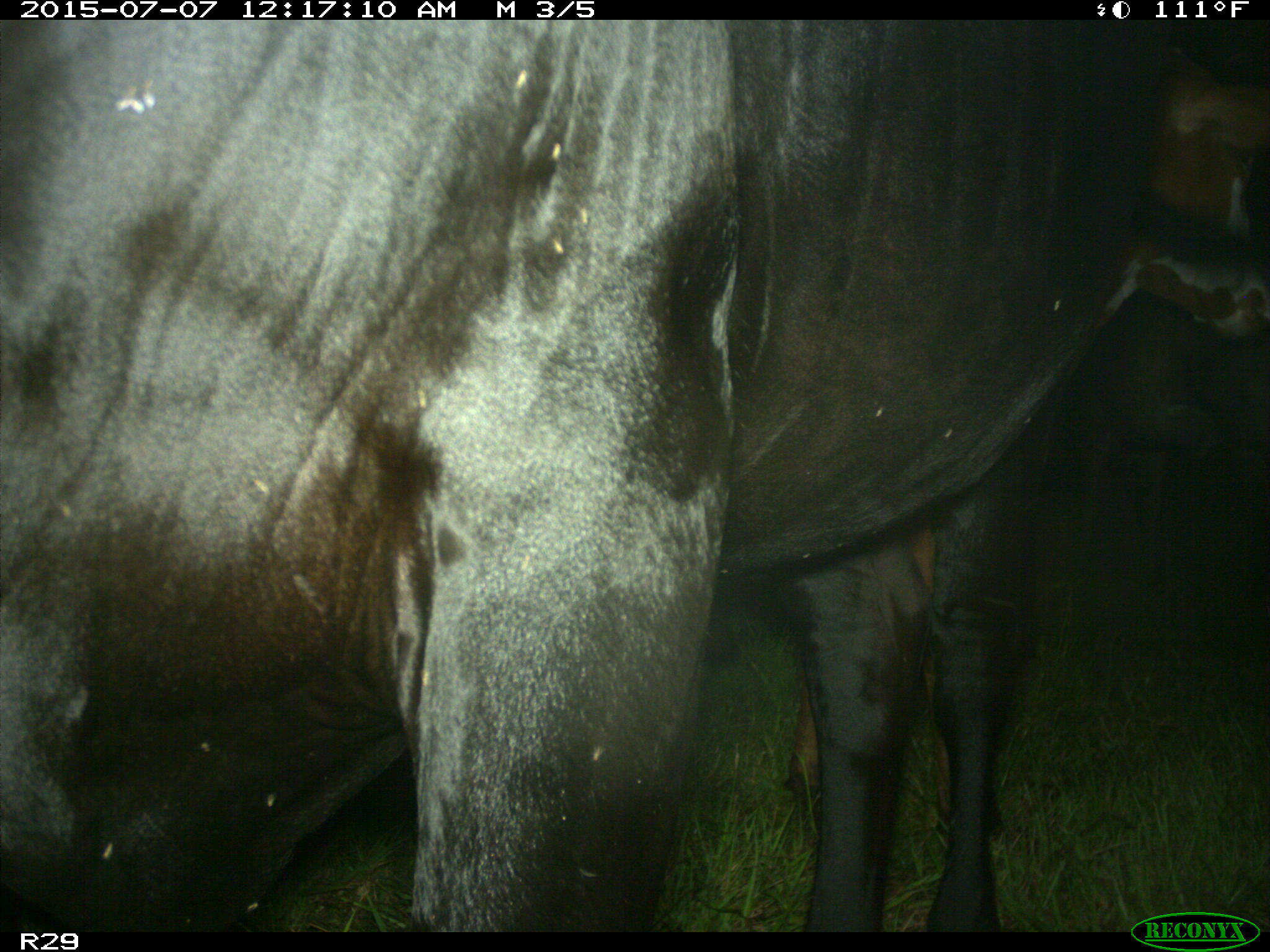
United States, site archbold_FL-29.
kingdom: Animalia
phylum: Chordata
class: Mammalia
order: Artiodactyla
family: Bovidae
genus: Bos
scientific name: Bos taurus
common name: domestic cow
Bos taurus (domestic cow).